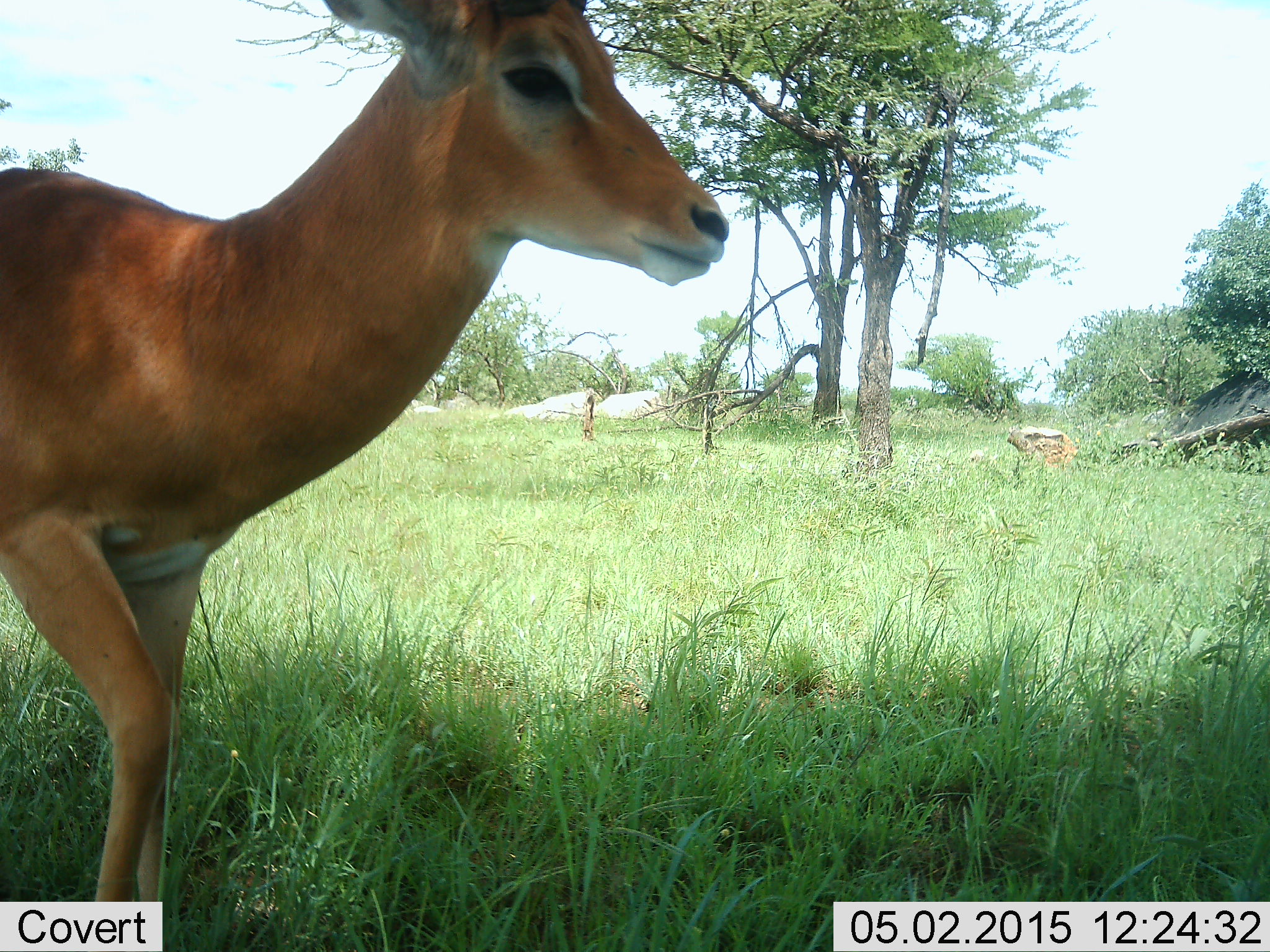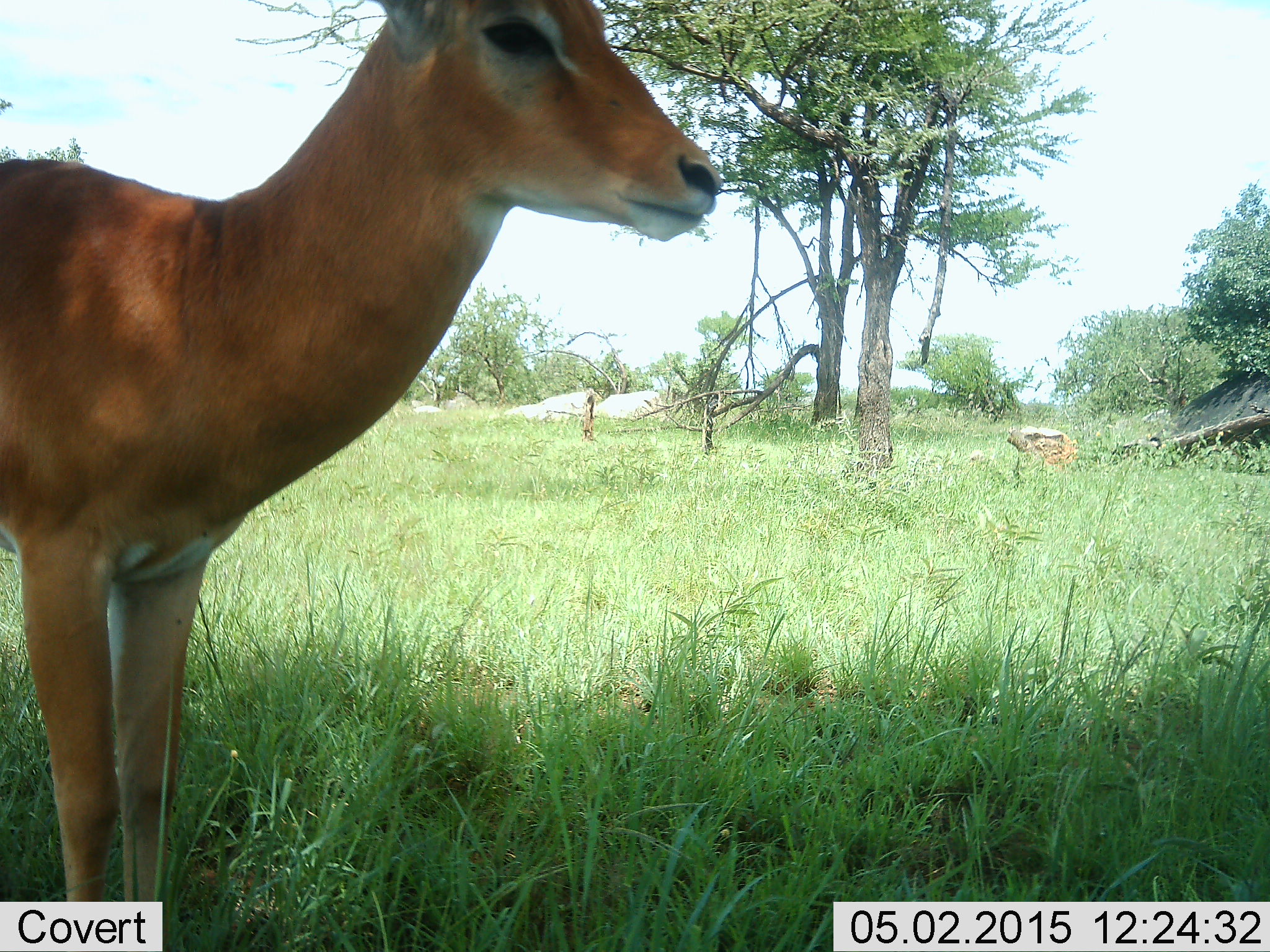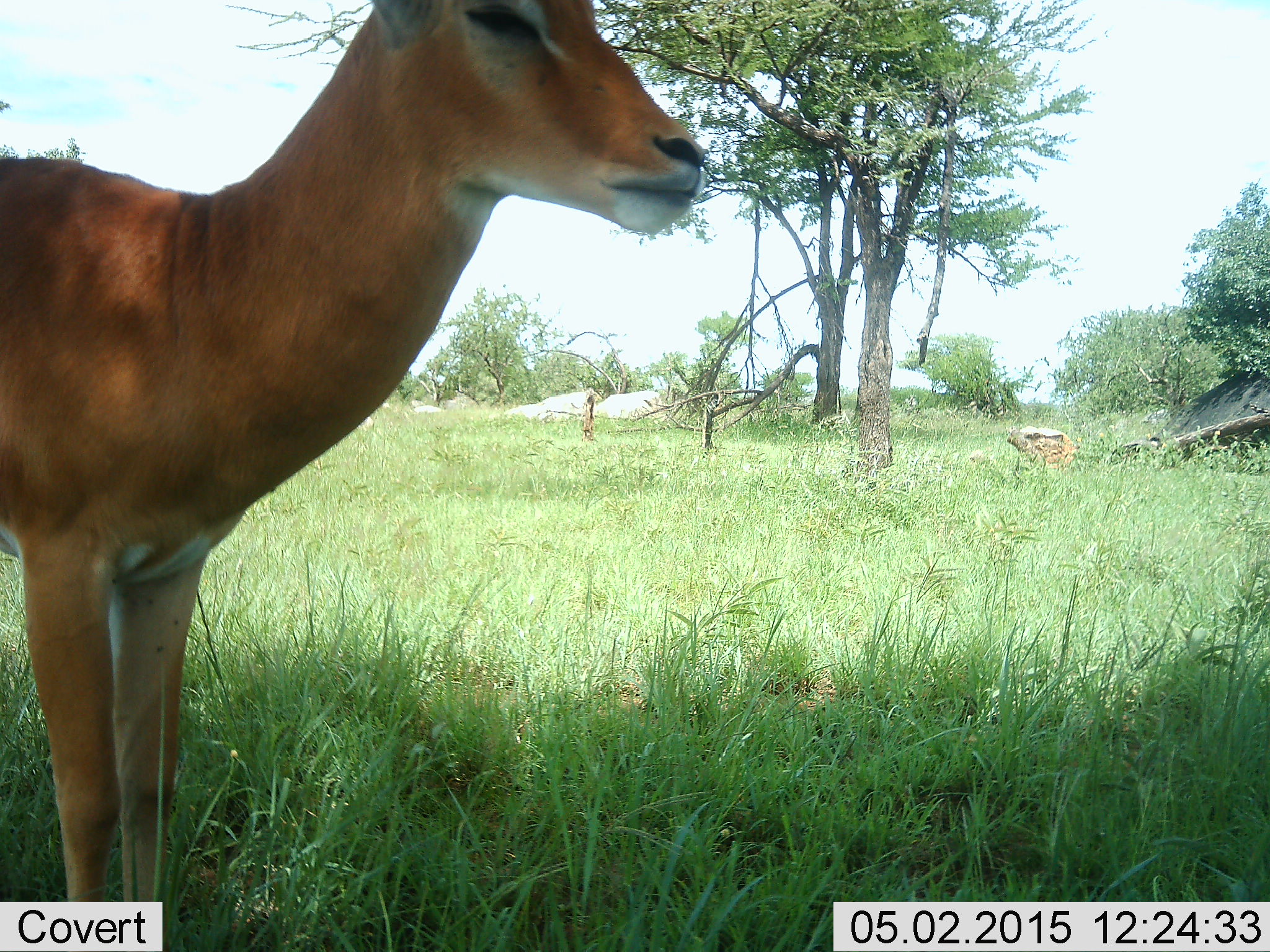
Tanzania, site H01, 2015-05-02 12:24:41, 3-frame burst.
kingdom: Animalia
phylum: Chordata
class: Mammalia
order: Artiodactyla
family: Bovidae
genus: Aepyceros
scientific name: Aepyceros melampus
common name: impala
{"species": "impala (Aepyceros melampus)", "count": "1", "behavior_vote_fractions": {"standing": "100%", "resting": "0%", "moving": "0%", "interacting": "0%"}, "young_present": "0%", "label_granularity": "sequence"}